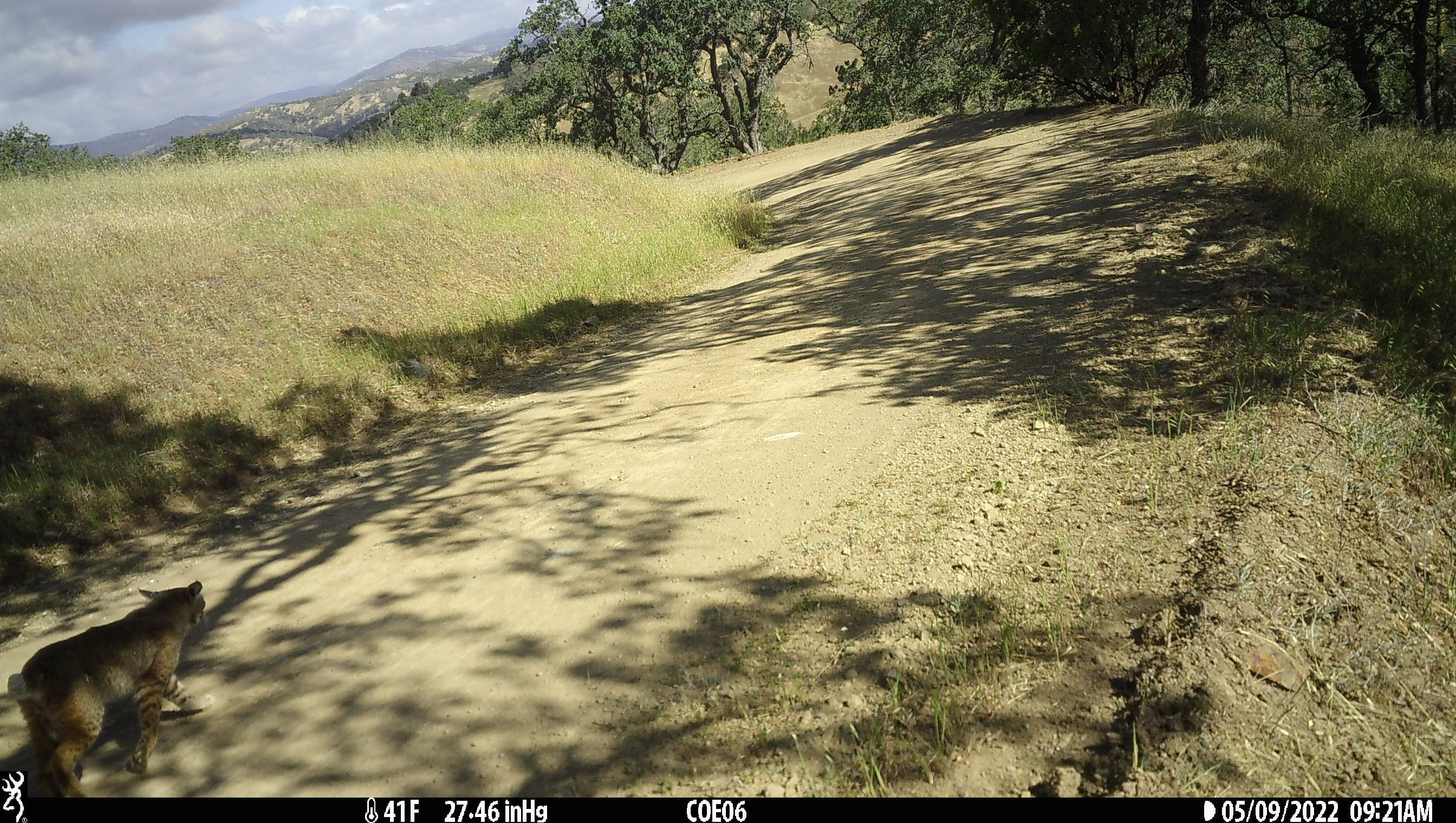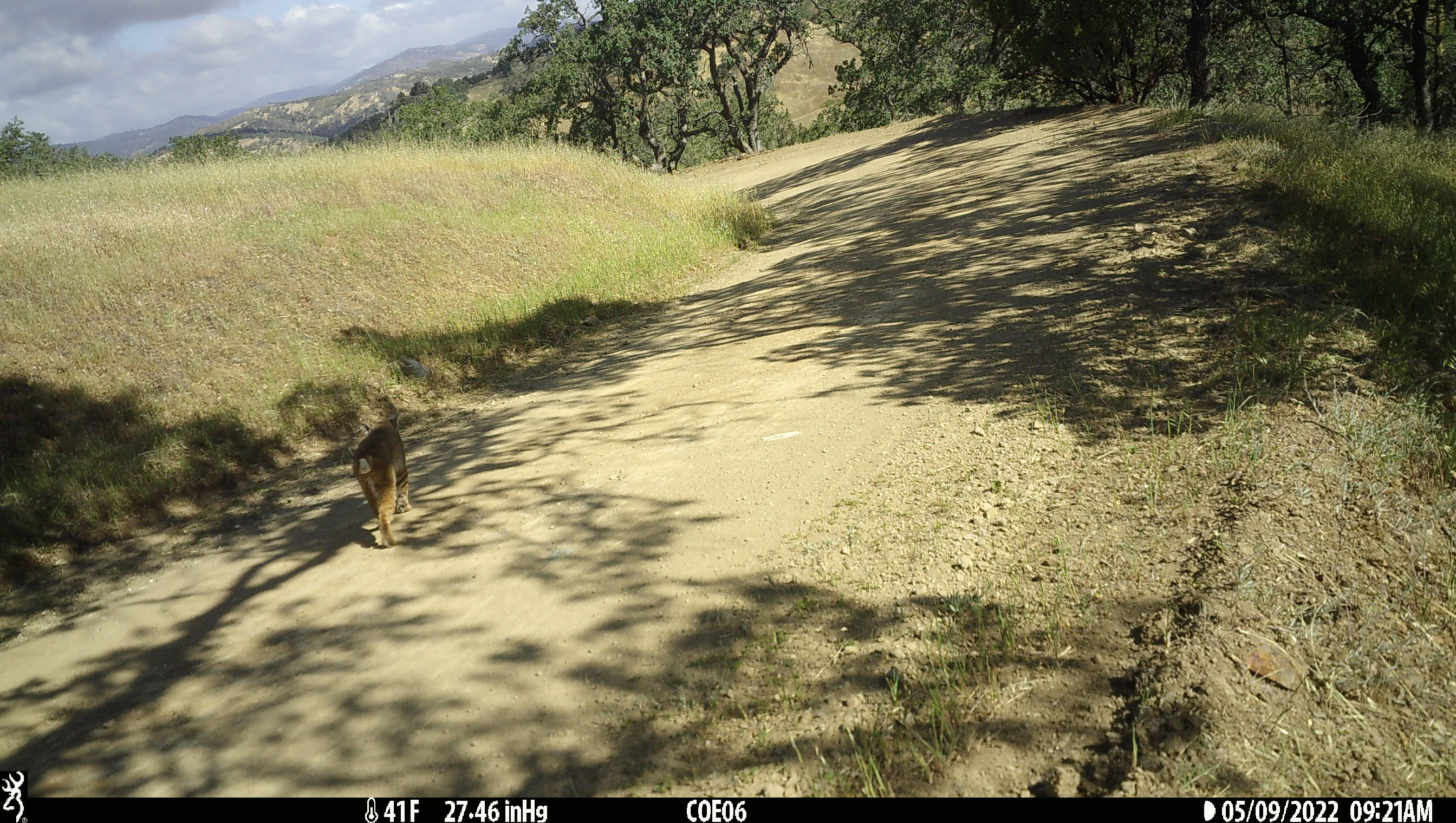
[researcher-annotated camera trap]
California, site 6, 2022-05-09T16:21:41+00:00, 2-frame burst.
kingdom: Animalia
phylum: Chordata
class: Mammalia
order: Carnivora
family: Felidae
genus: Lynx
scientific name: Lynx rufus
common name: bobcat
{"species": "bobcat (Lynx rufus)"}